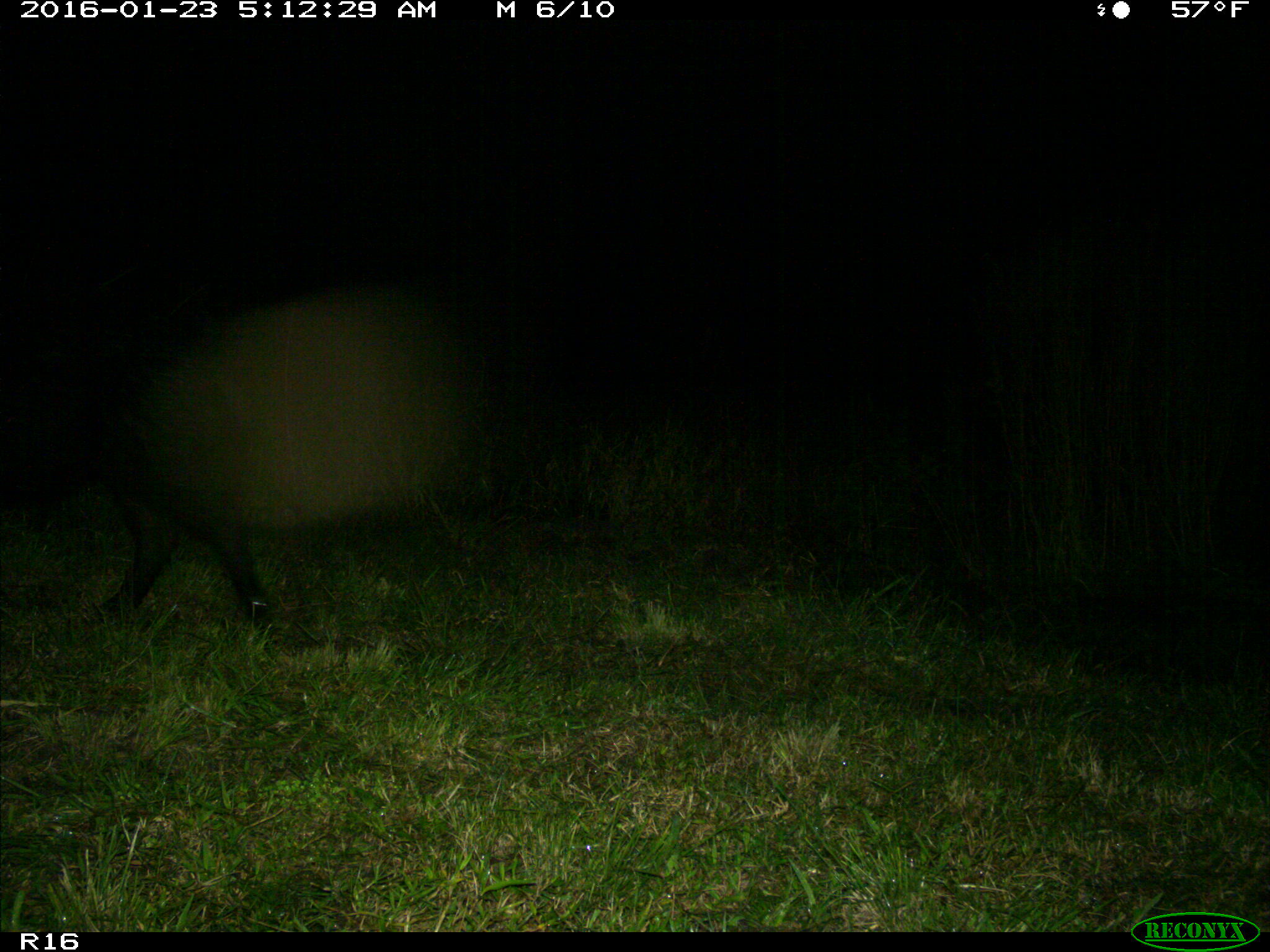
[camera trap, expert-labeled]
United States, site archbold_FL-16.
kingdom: Animalia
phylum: Chordata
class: Mammalia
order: Artiodactyla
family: Suidae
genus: Sus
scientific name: Sus scrofa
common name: wild boar